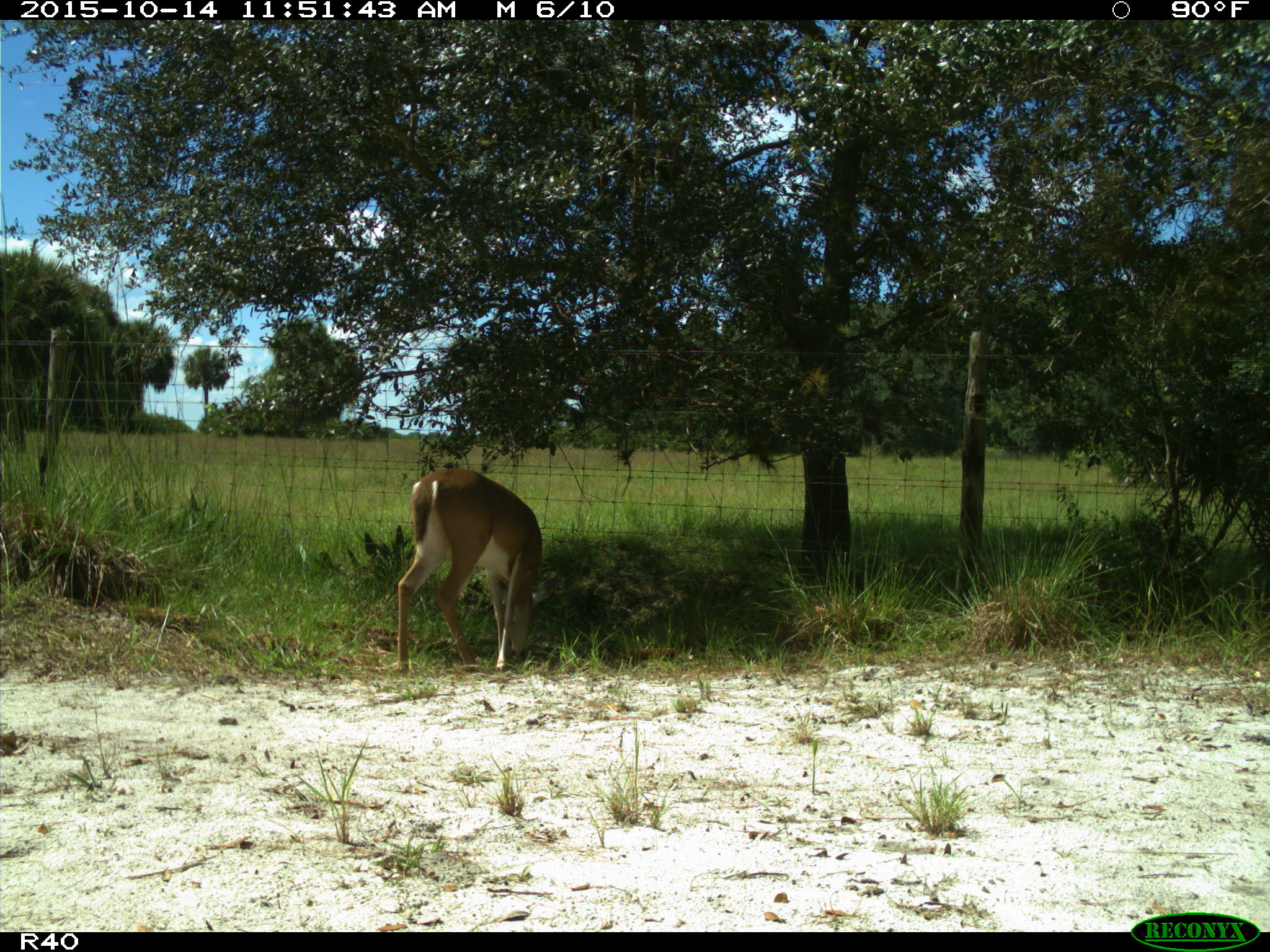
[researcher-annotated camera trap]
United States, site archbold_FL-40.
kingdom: Animalia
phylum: Chordata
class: Mammalia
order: Artiodactyla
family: Cervidae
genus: Odocoileus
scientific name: Odocoileus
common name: deer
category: unidentified deer